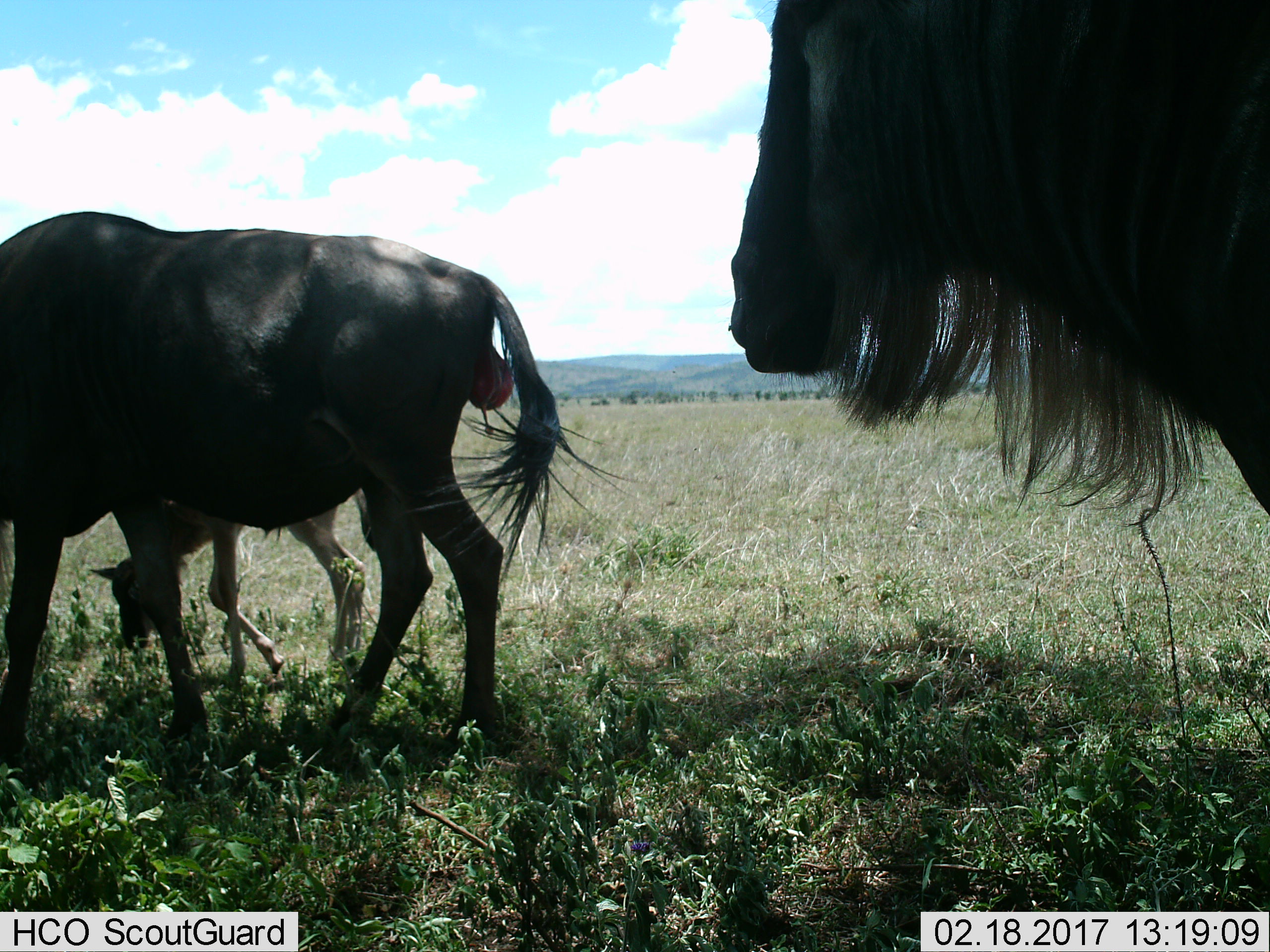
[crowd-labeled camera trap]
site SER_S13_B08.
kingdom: Animalia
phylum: Chordata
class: Mammalia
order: Artiodactyla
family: Bovidae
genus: Connochaetes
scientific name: Connochaetes taurinus taurinus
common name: blue wildebeest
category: wildebeestblue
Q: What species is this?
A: Wildebeestblue (blue wildebeest) (Connochaetes taurinus taurinus).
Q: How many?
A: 3.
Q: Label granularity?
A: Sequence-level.